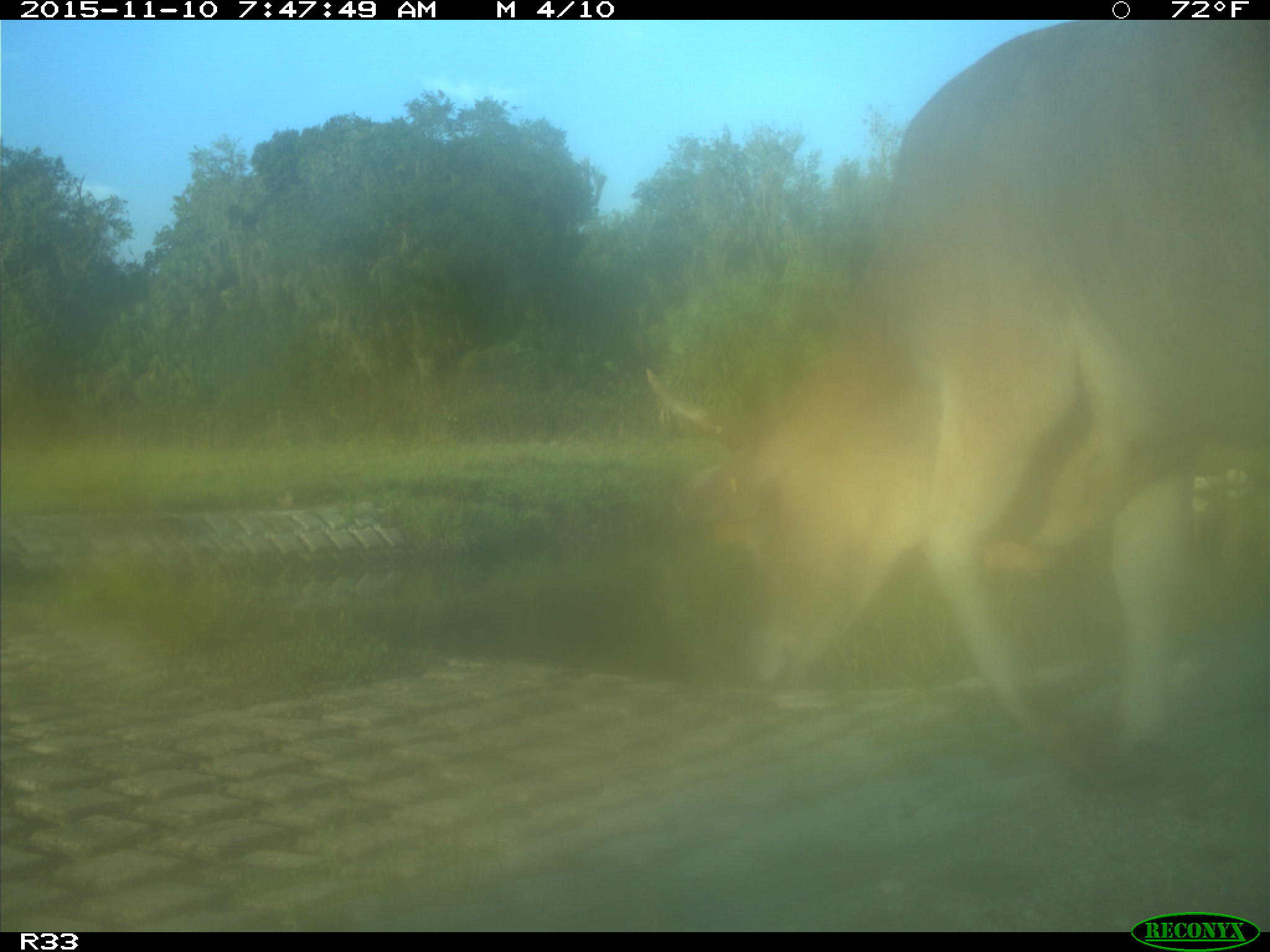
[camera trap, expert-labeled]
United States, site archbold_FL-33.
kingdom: Animalia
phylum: Chordata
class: Mammalia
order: Artiodactyla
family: Bovidae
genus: Bos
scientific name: Bos taurus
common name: domestic cow